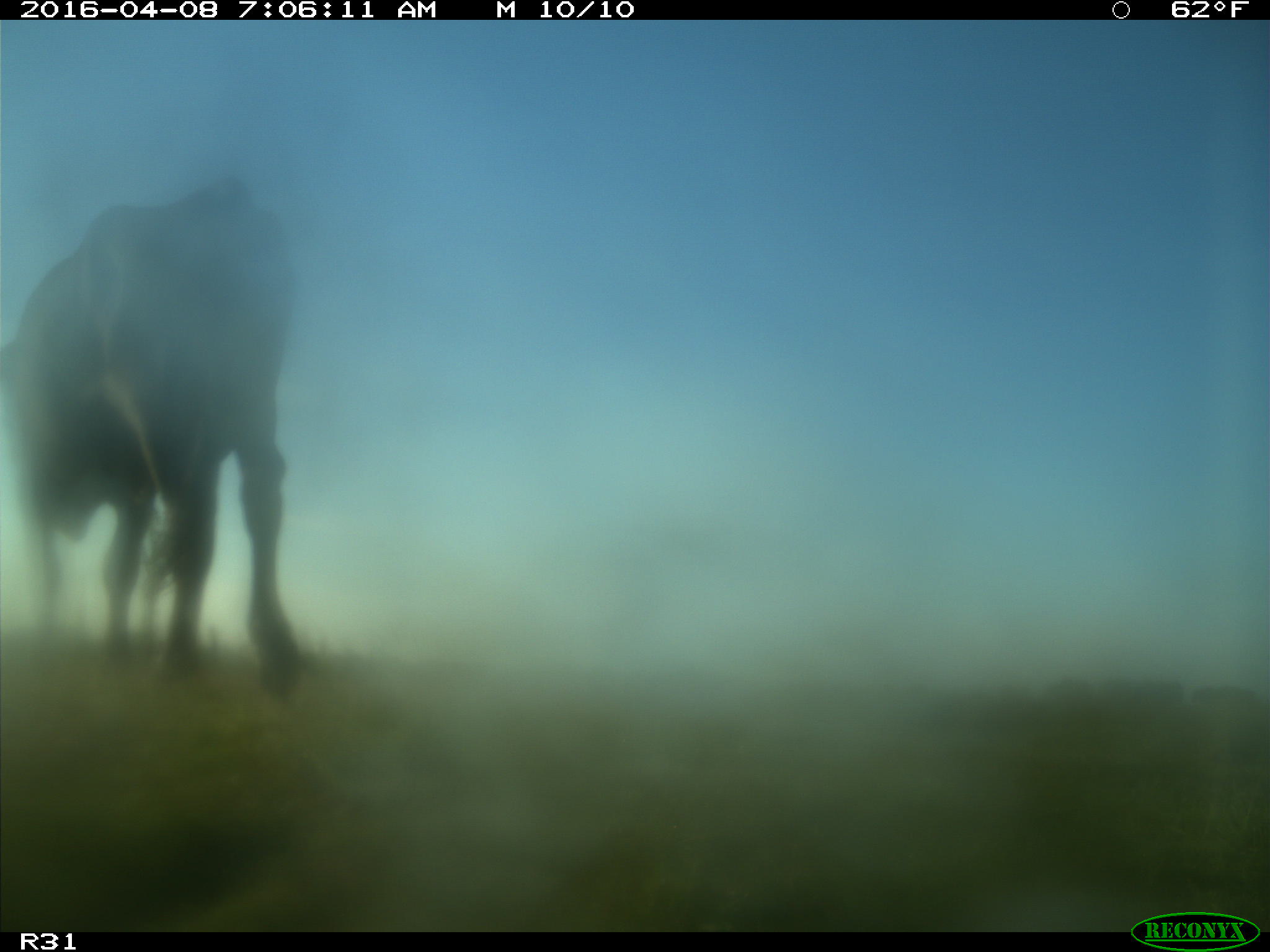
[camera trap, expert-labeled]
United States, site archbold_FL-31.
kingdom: Animalia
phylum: Chordata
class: Mammalia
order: Artiodactyla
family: Bovidae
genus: Bos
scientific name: Bos taurus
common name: domestic cow